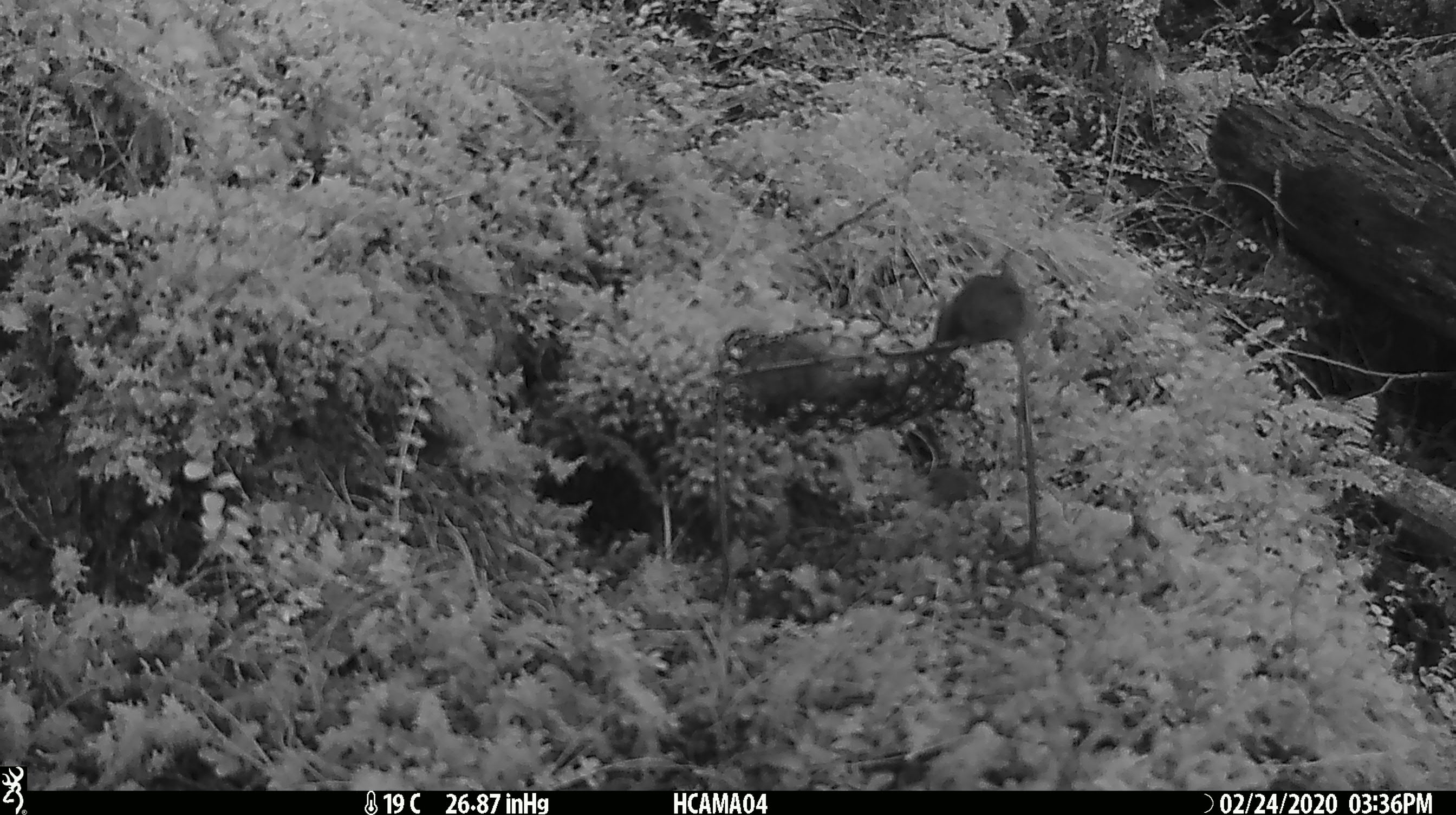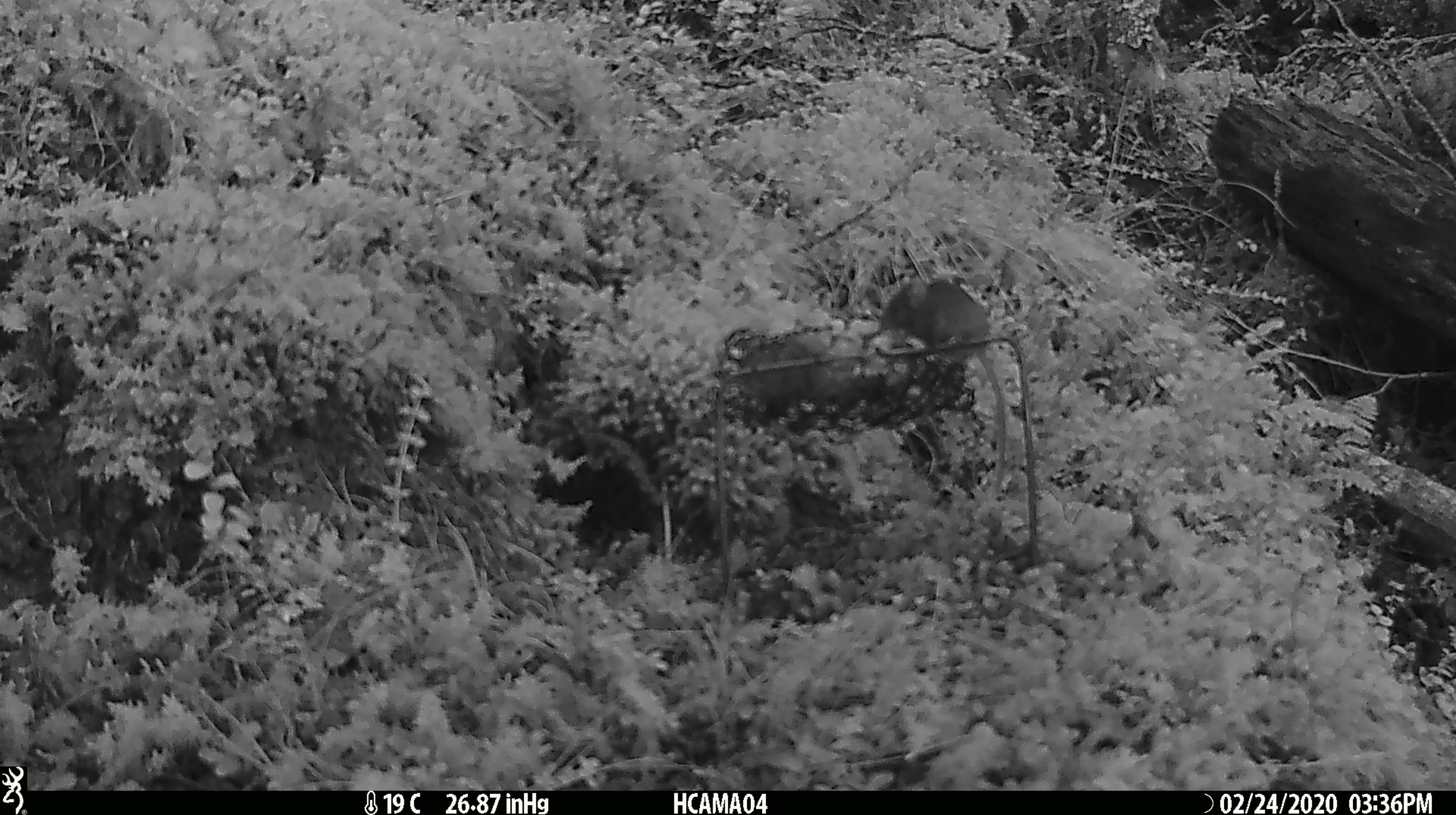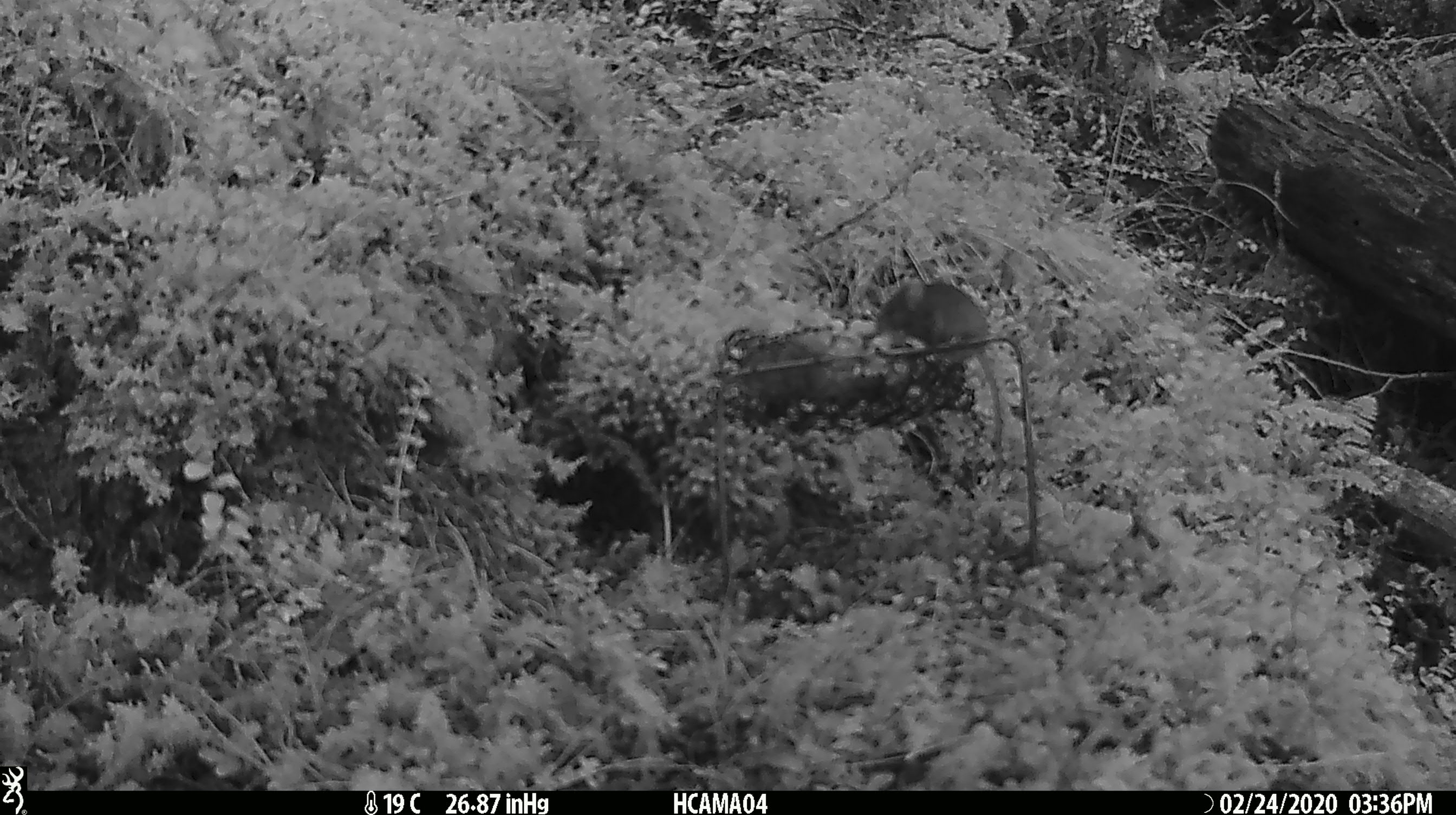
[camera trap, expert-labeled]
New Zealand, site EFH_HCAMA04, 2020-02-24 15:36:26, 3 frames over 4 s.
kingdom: Animalia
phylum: Chordata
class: Mammalia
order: Rodentia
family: Muridae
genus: Mus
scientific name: Mus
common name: mouse